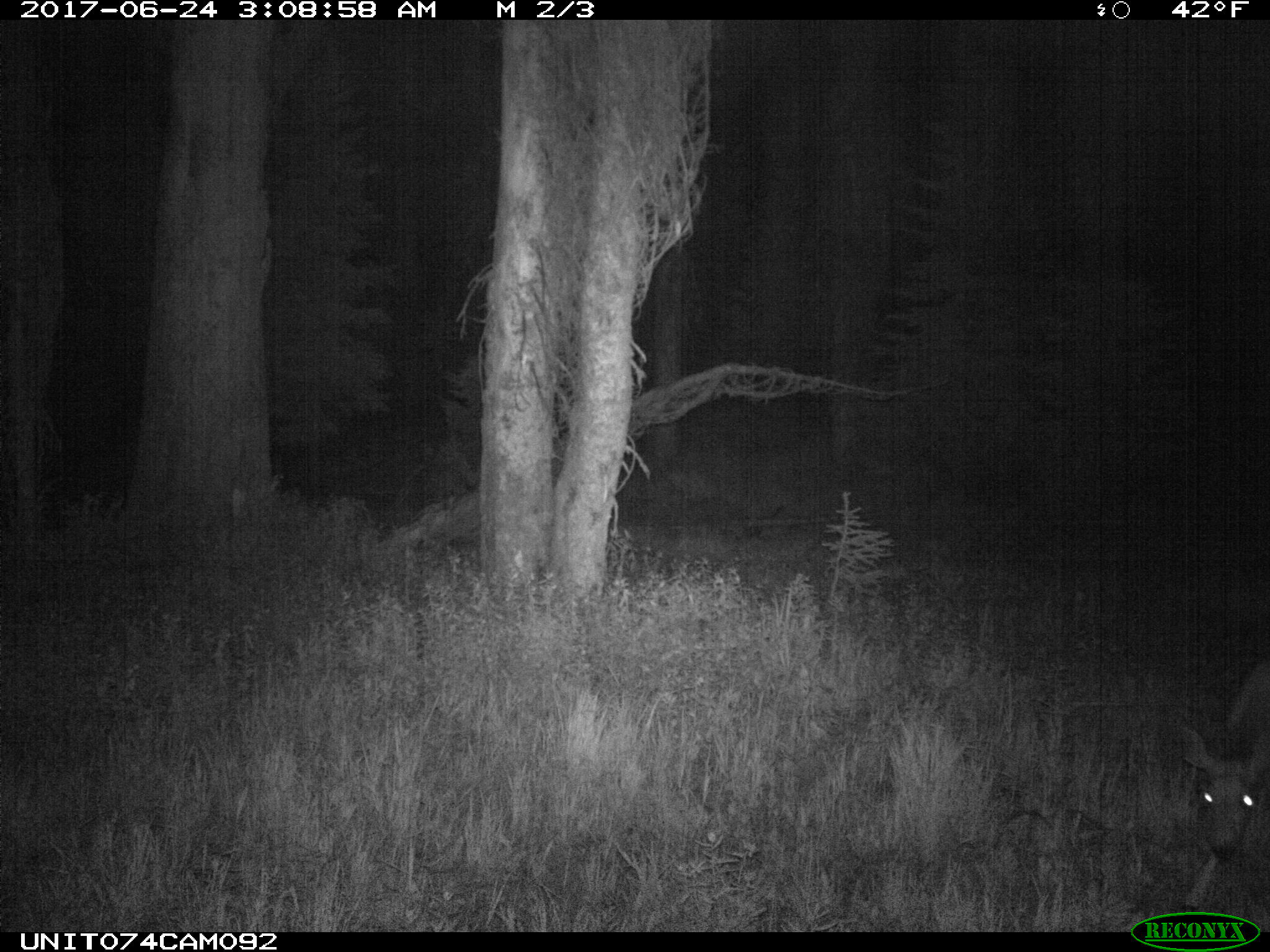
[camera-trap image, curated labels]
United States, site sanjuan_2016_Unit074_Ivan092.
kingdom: Animalia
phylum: Chordata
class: Mammalia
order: Artiodactyla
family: Cervidae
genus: Odocoileus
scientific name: Odocoileus hemionus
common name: mule deer